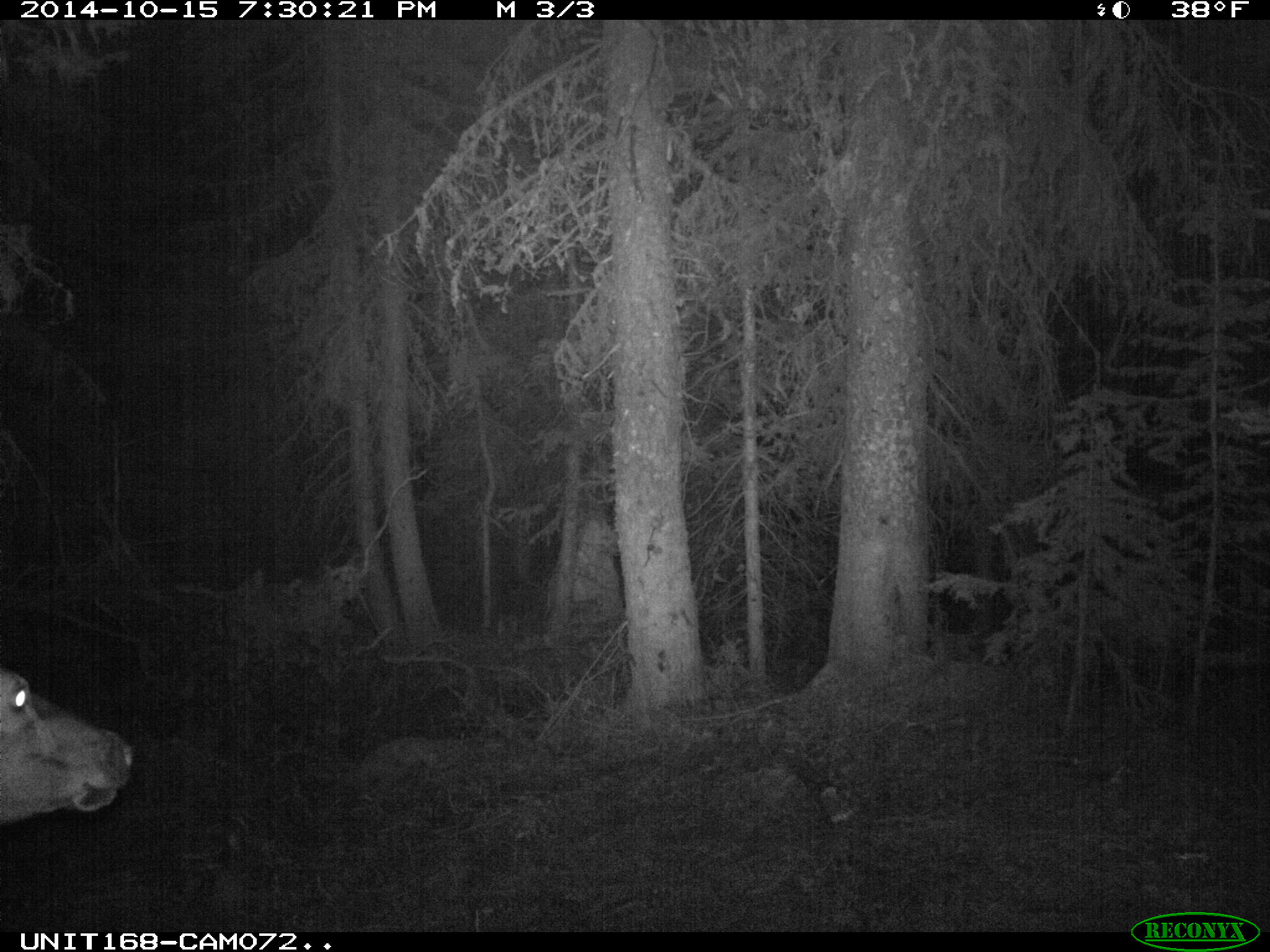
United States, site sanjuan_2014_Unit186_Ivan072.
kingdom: Animalia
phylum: Chordata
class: Mammalia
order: Artiodactyla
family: Cervidae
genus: Cervus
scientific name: Cervus elaphus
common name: red deer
Cervus elaphus (red deer).